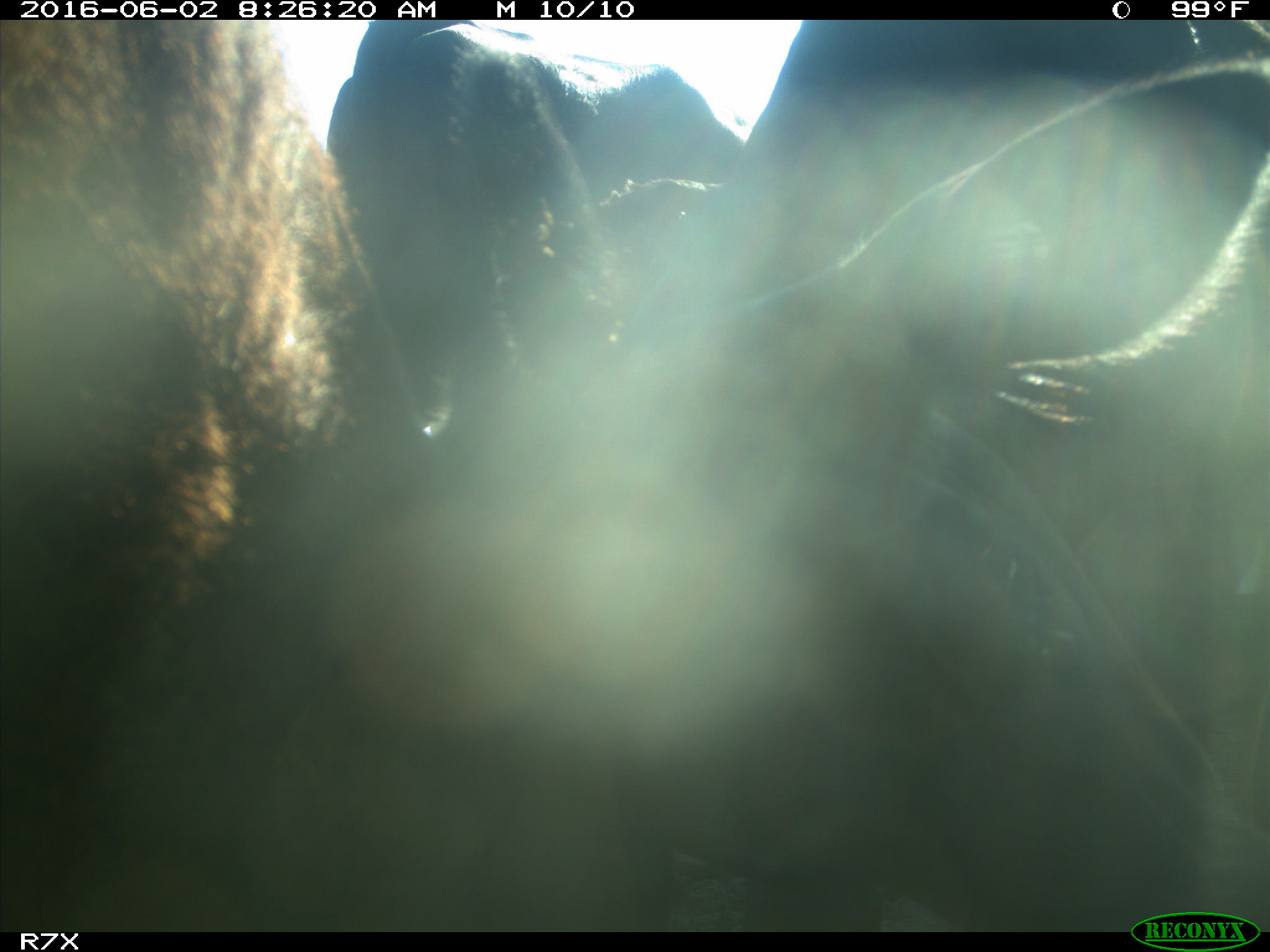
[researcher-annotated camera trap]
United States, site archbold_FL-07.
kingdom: Animalia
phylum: Chordata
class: Mammalia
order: Artiodactyla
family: Bovidae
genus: Bos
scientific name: Bos taurus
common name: domestic cow